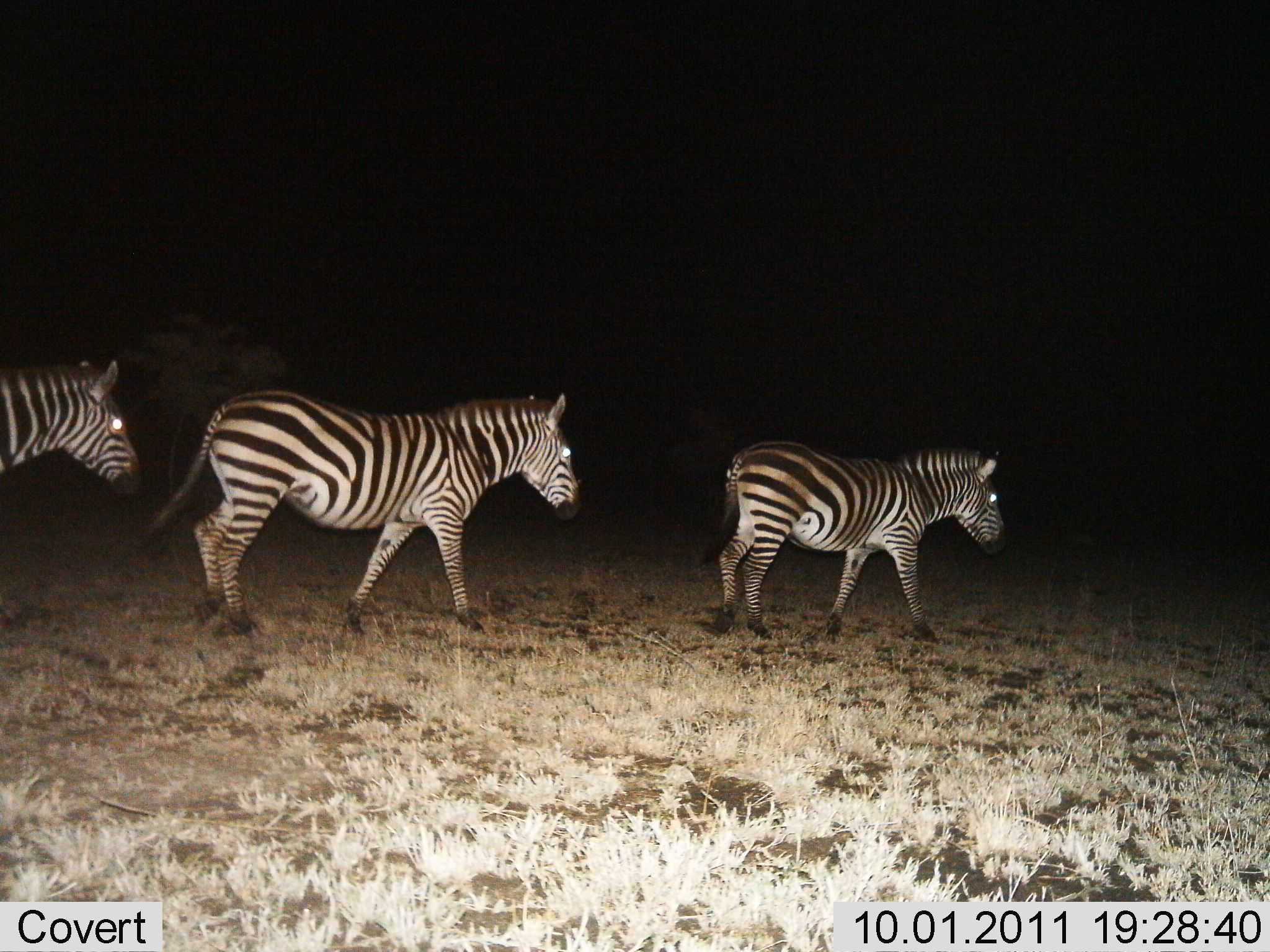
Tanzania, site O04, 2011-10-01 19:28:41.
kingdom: Animalia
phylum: Chordata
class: Mammalia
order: Perissodactyla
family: Equidae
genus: Equus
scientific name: Equus quagga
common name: plains zebra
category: zebra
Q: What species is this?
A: Zebra (plains zebra) (Equus quagga).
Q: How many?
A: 3.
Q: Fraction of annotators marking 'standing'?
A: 19%.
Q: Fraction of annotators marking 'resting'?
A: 0%.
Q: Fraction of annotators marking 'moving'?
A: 81%.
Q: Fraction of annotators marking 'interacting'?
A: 0%.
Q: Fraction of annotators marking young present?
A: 0%.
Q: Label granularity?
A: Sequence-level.